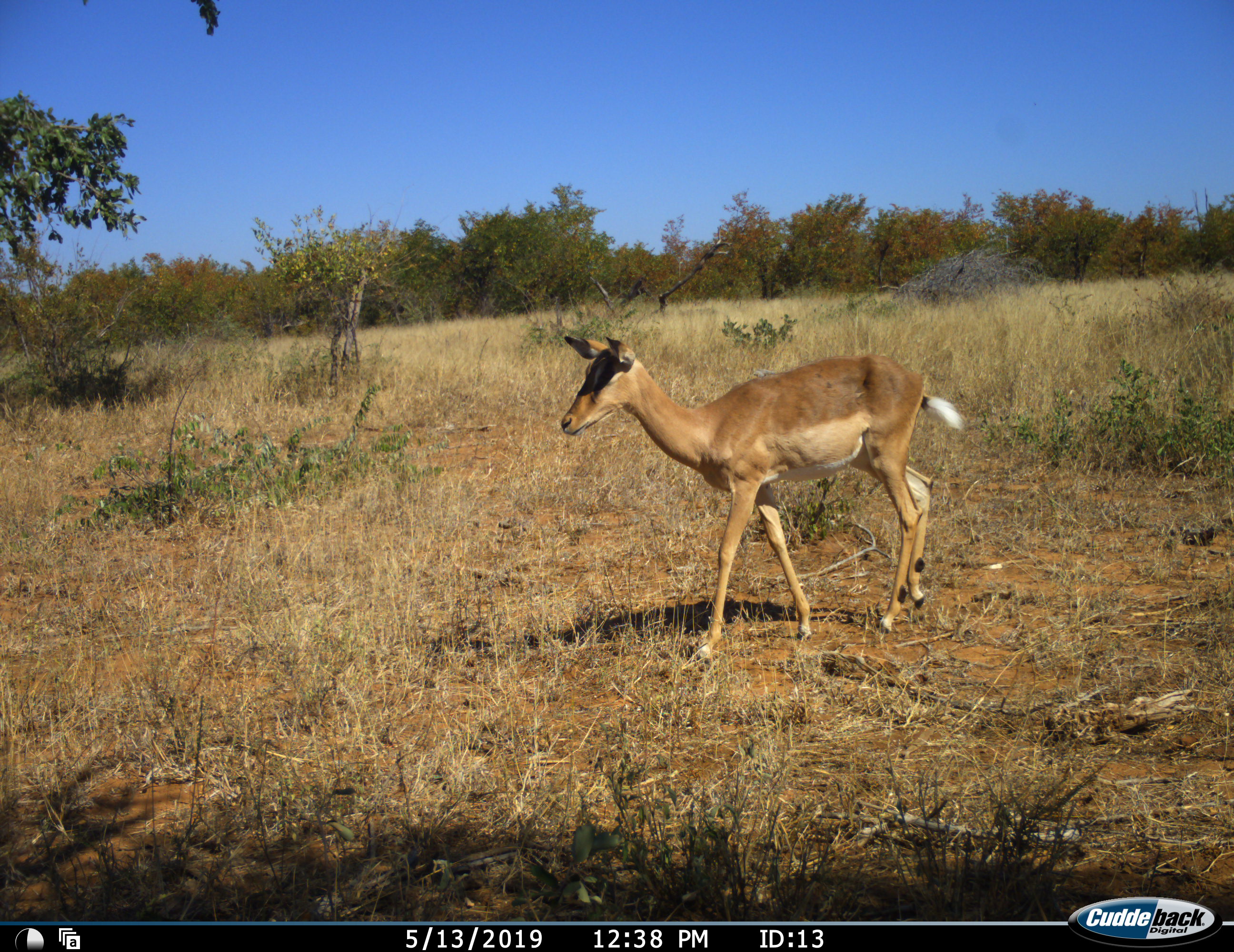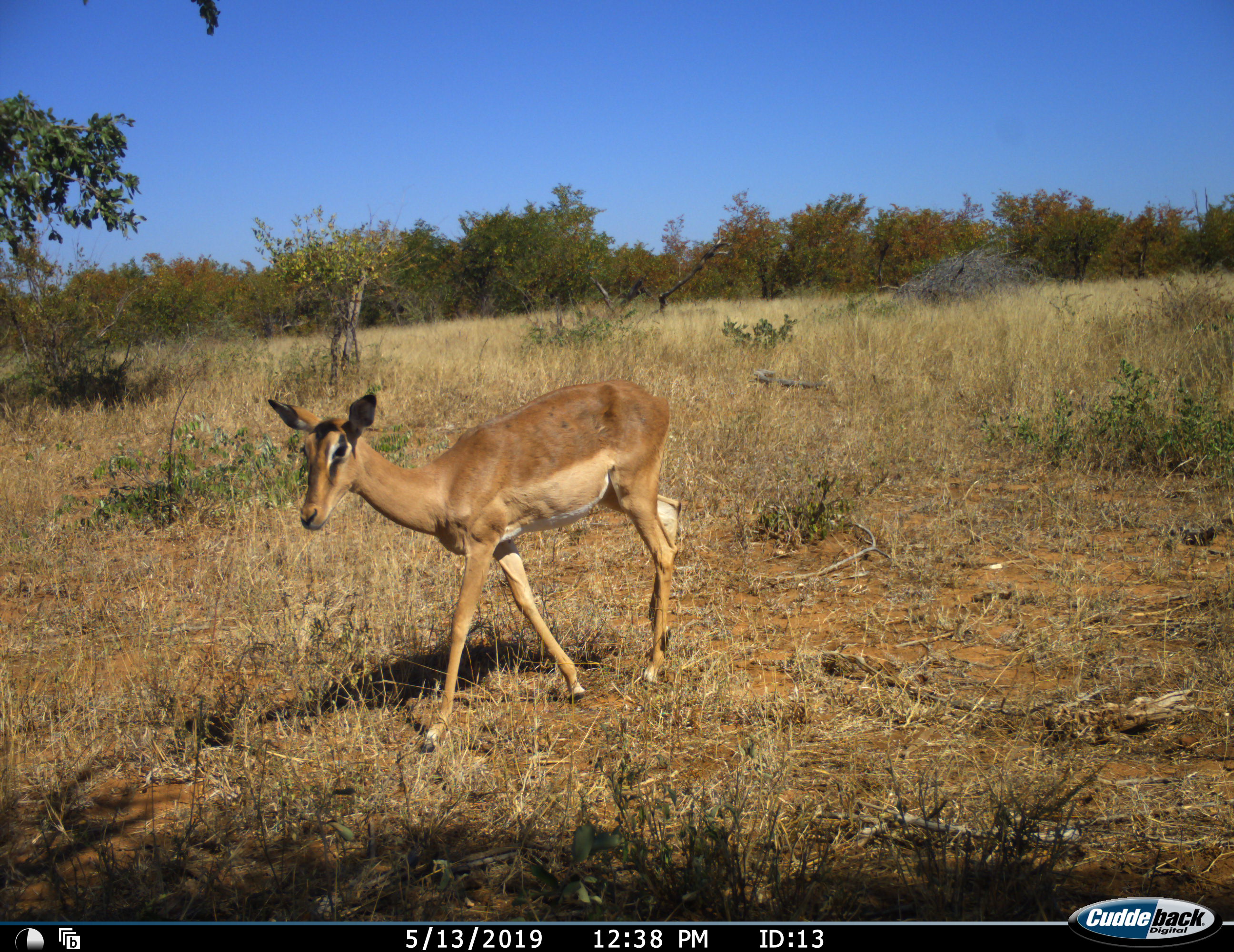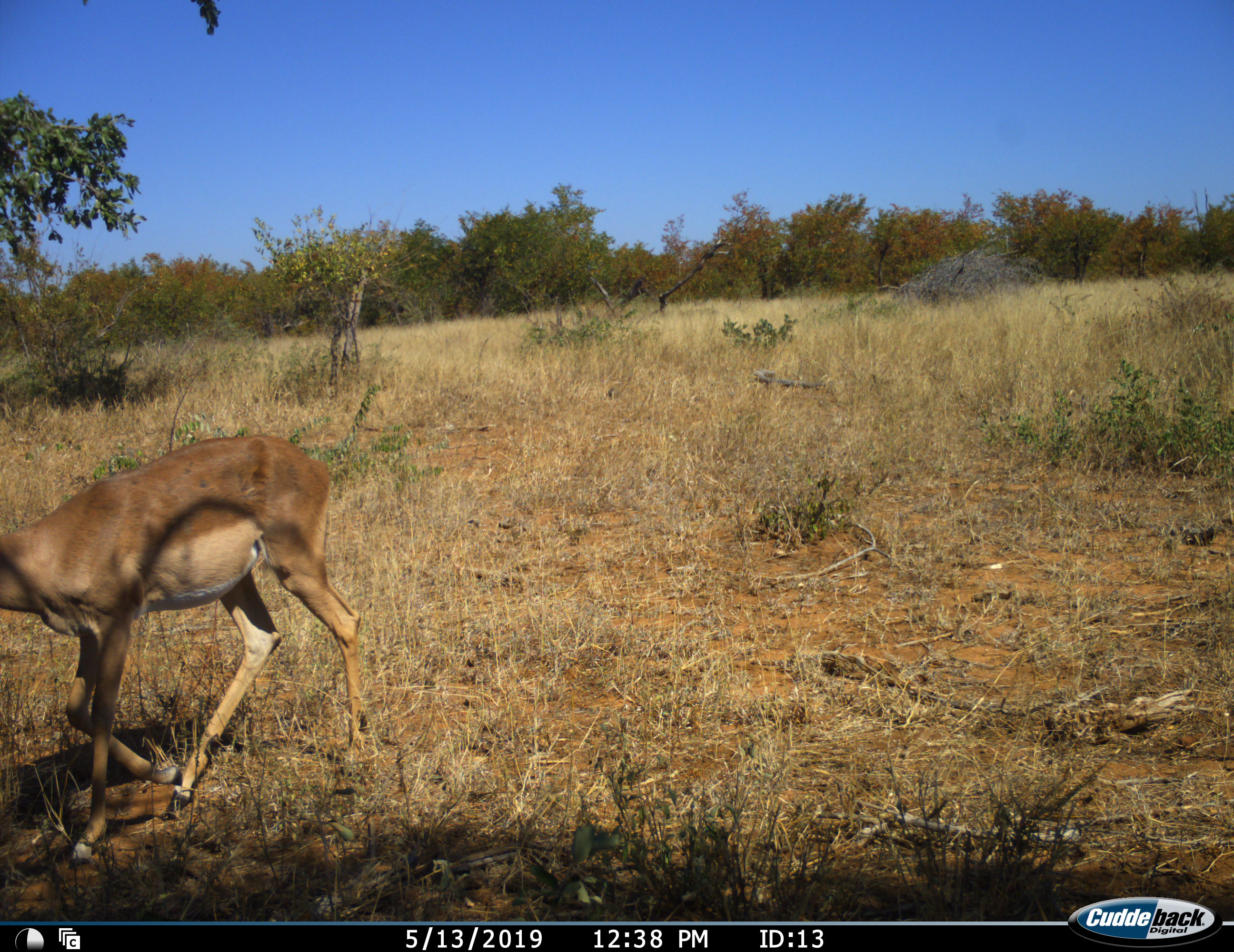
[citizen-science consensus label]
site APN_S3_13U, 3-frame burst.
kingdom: Animalia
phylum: Chordata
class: Mammalia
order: Artiodactyla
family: Bovidae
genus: Aepyceros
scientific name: Aepyceros melampus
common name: impala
Impala (Aepyceros melampus), count 1. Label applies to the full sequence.